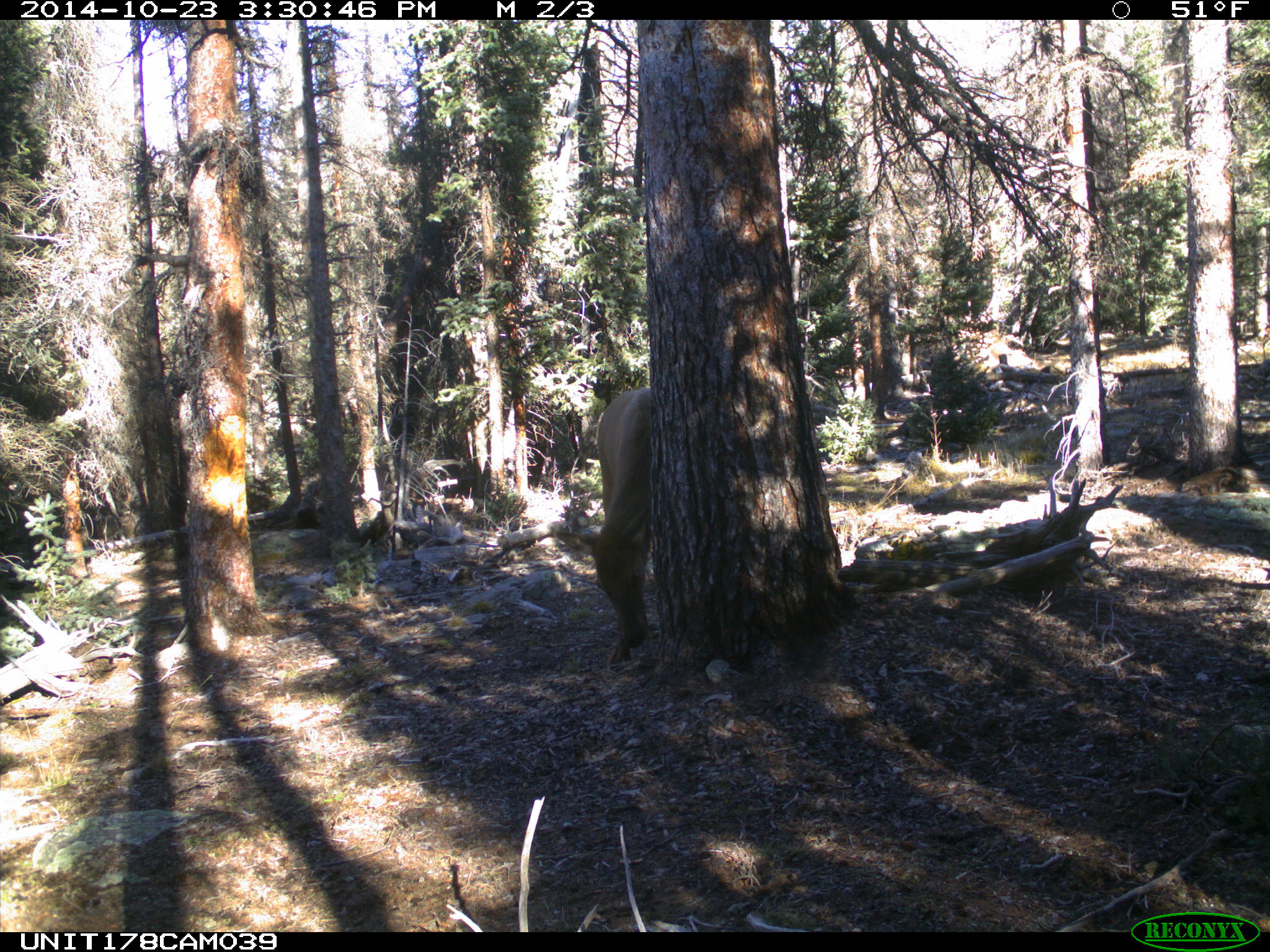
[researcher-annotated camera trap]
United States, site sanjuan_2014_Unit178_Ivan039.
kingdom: Animalia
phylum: Chordata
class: Mammalia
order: Artiodactyla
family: Cervidae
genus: Cervus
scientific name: Cervus elaphus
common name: red deer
Cervus elaphus (red deer).